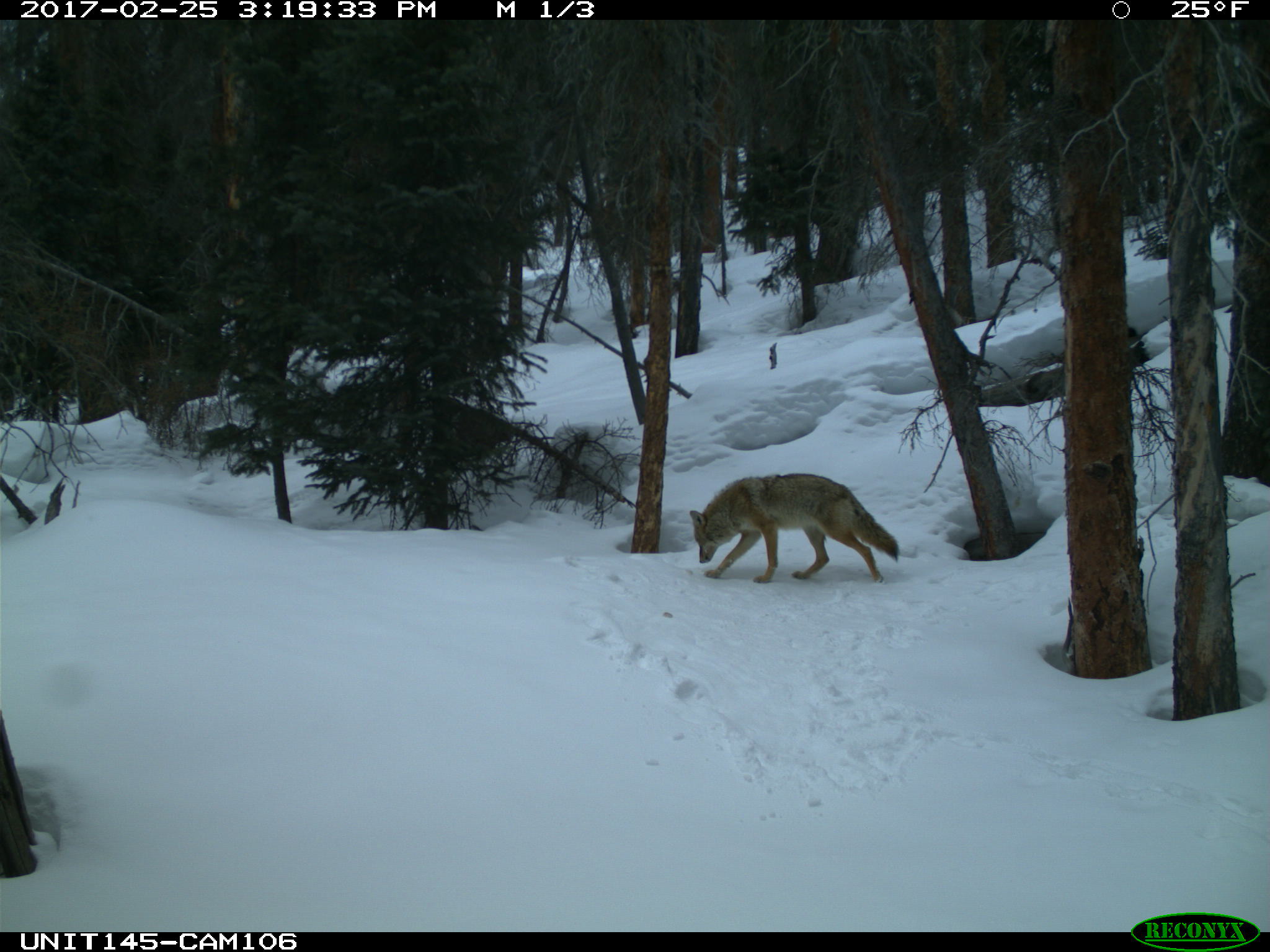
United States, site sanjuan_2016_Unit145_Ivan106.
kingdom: Animalia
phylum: Chordata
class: Mammalia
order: Carnivora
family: Canidae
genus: Canis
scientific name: Canis latrans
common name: coyote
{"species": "Canis latrans (coyote)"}